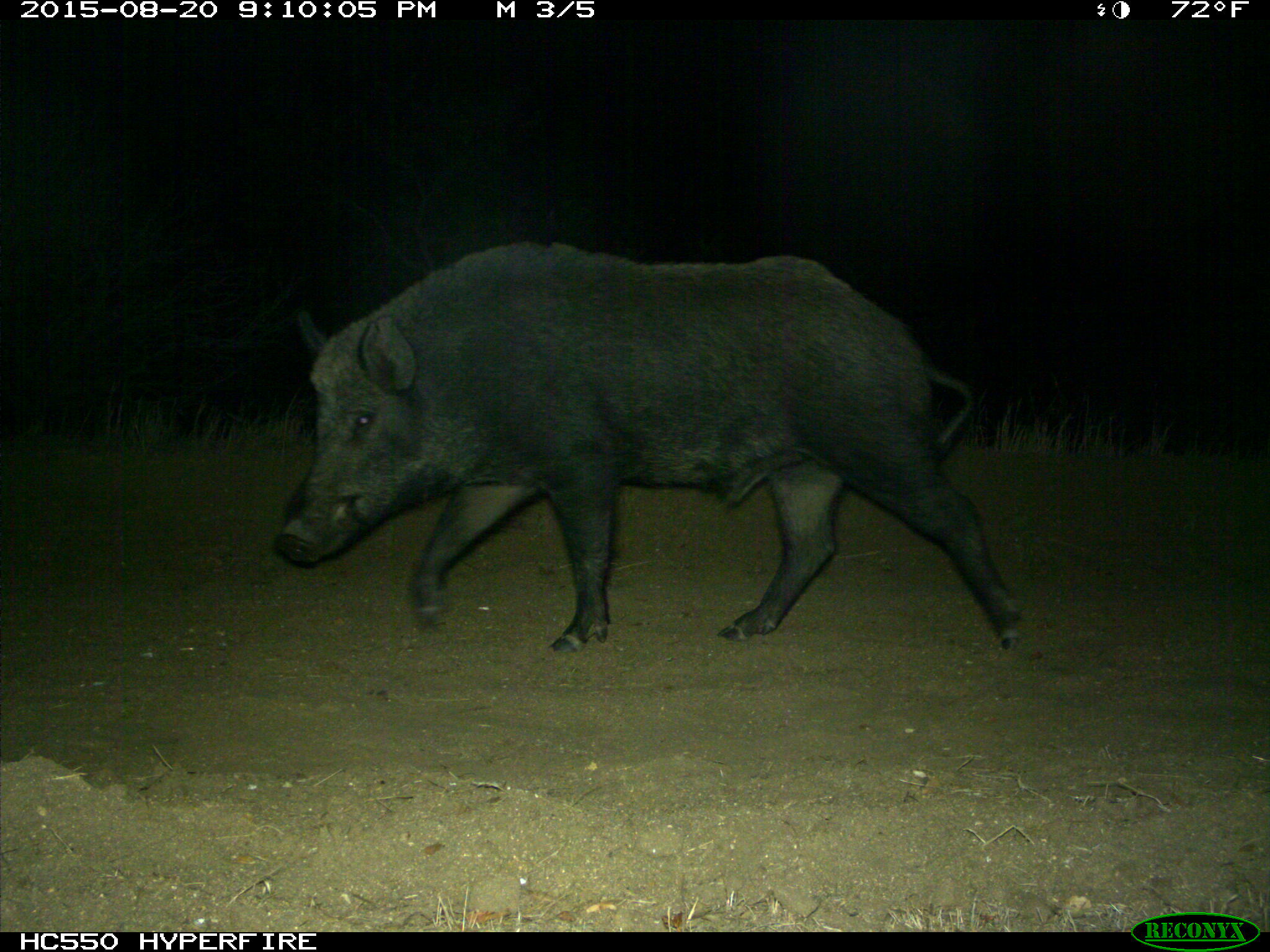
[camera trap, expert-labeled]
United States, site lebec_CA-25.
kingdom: Animalia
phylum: Chordata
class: Mammalia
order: Artiodactyla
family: Suidae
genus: Sus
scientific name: Sus scrofa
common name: wild boar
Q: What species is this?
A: Sus scrofa (wild boar).